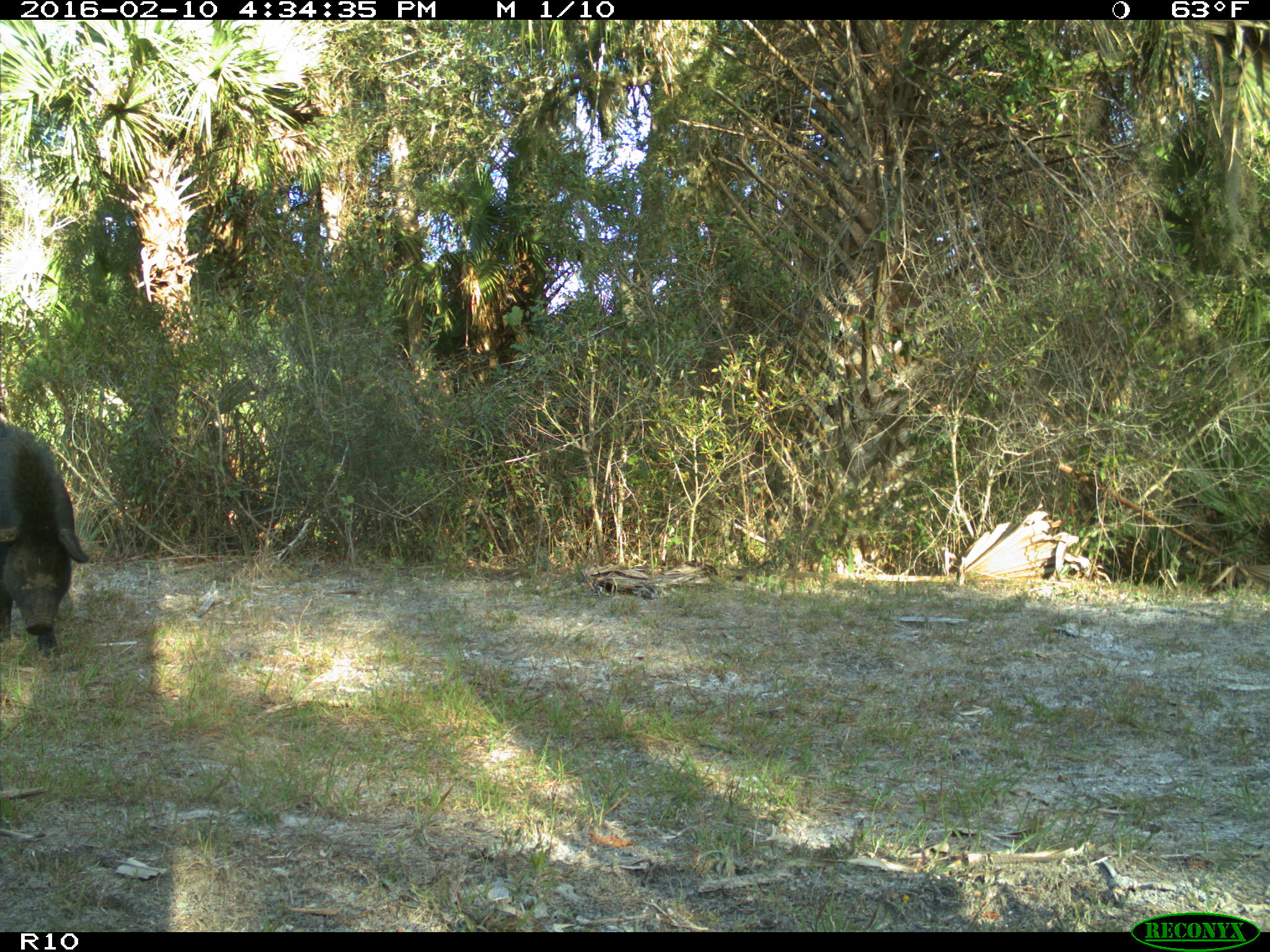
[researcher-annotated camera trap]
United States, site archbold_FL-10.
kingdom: Animalia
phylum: Chordata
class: Mammalia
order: Artiodactyla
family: Suidae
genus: Sus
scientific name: Sus scrofa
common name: wild boar